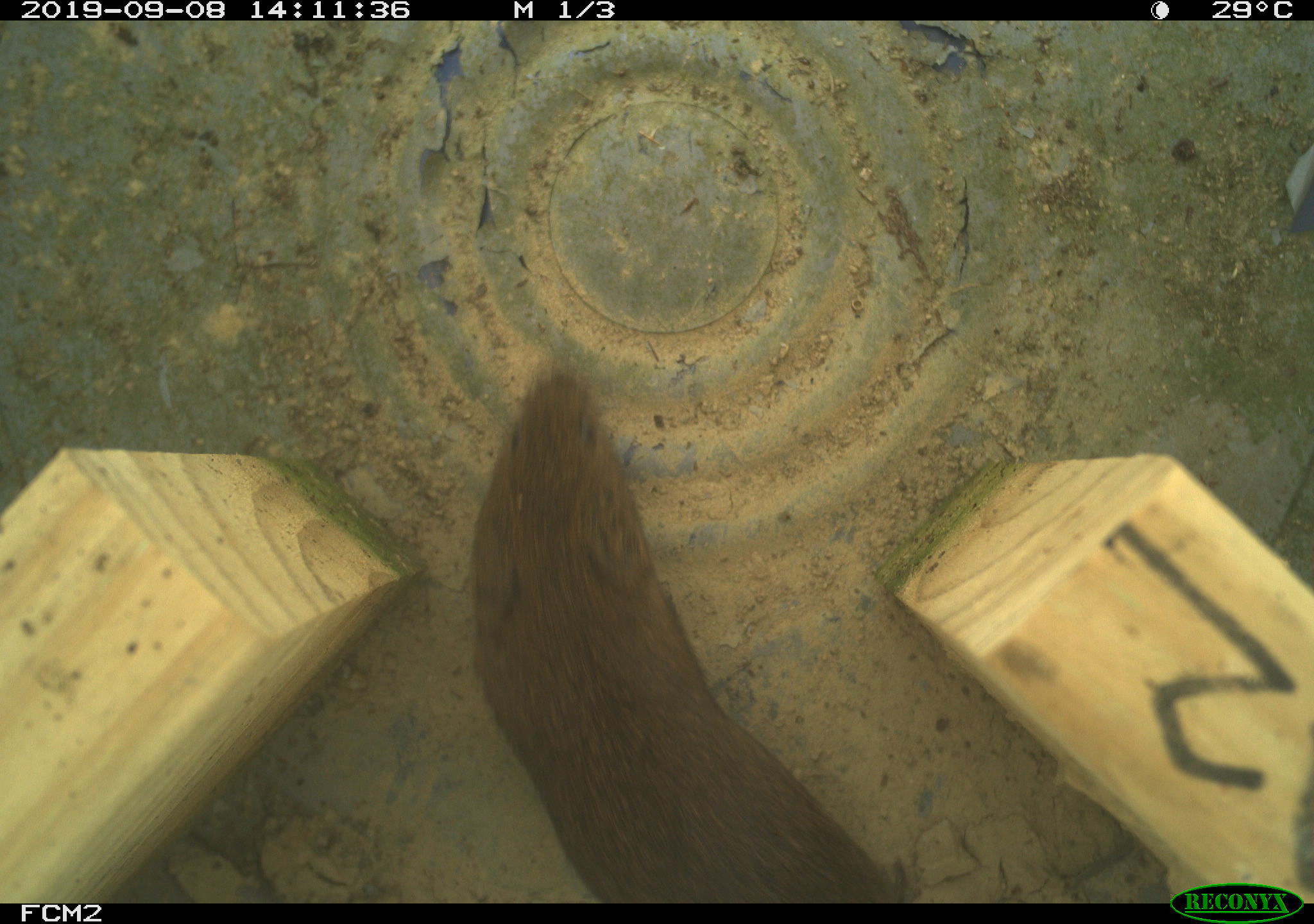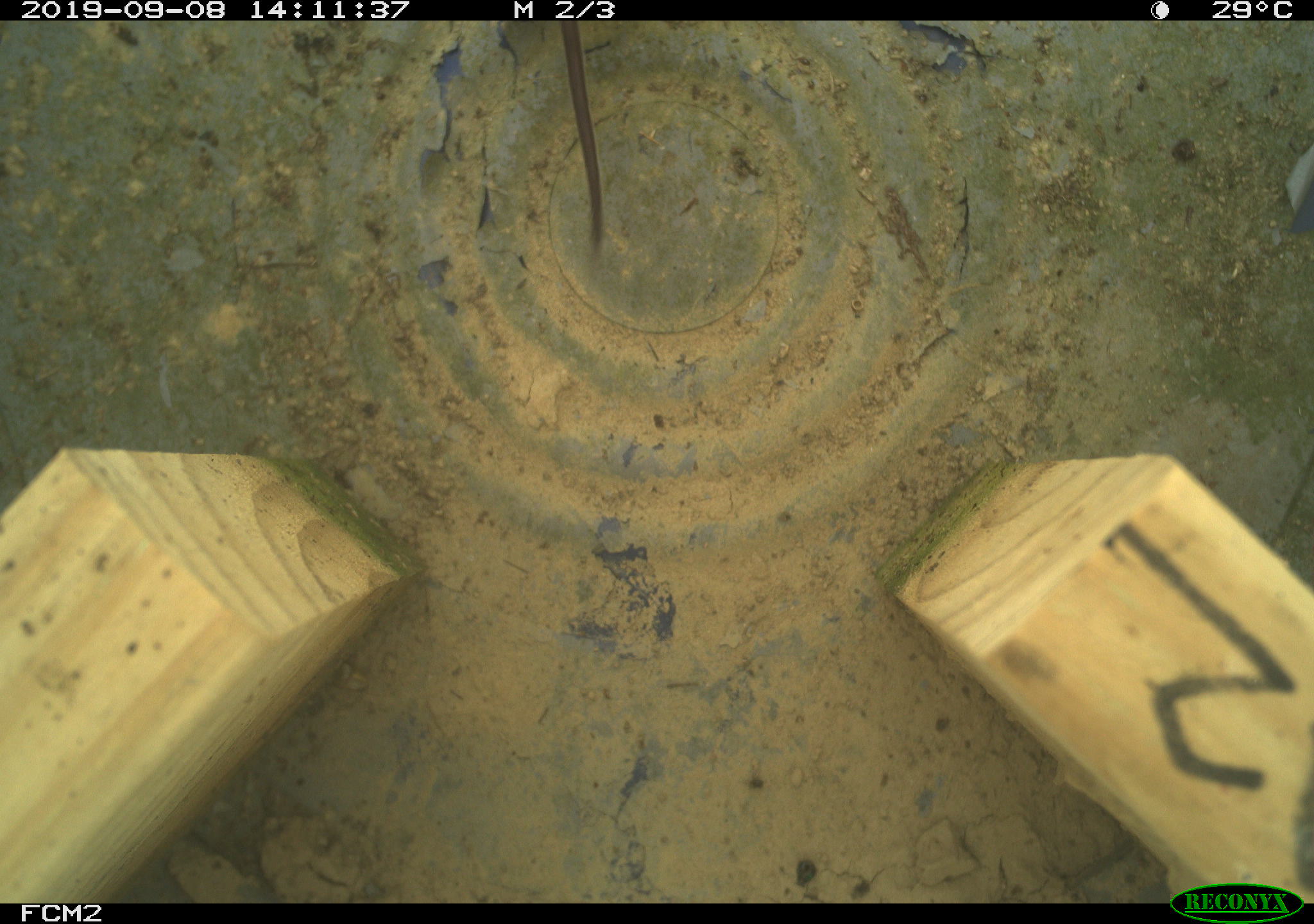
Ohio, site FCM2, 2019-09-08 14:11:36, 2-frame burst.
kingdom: Animalia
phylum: Chordata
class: Mammalia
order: Rodentia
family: Cricetidae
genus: Microtus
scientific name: Microtus pennsylvanicus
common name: meadow vole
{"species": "meadow vole (Microtus pennsylvanicus)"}